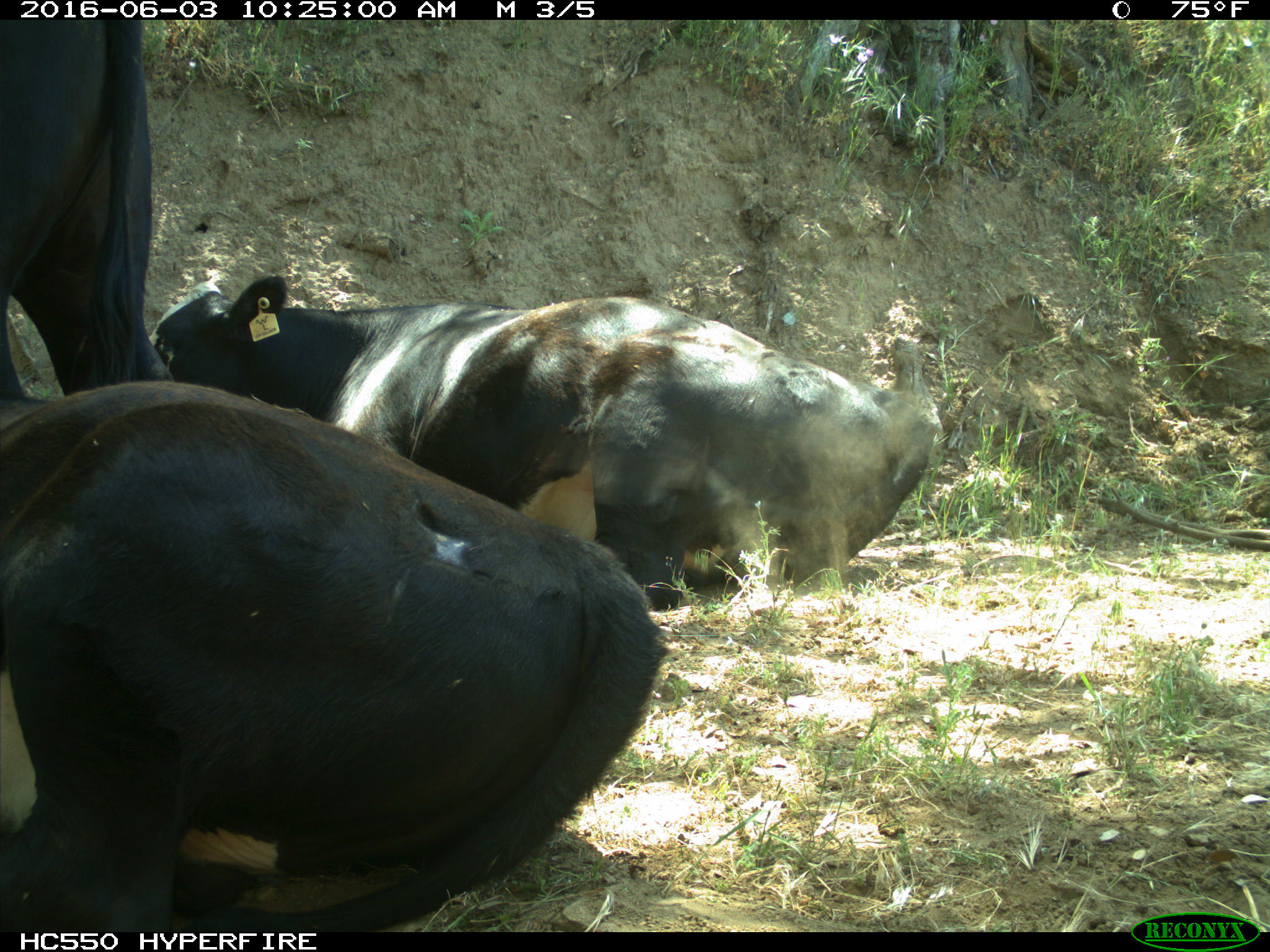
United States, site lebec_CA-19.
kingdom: Animalia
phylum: Chordata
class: Mammalia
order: Artiodactyla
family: Bovidae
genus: Bos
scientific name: Bos taurus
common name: domestic cow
Bos taurus (domestic cow).